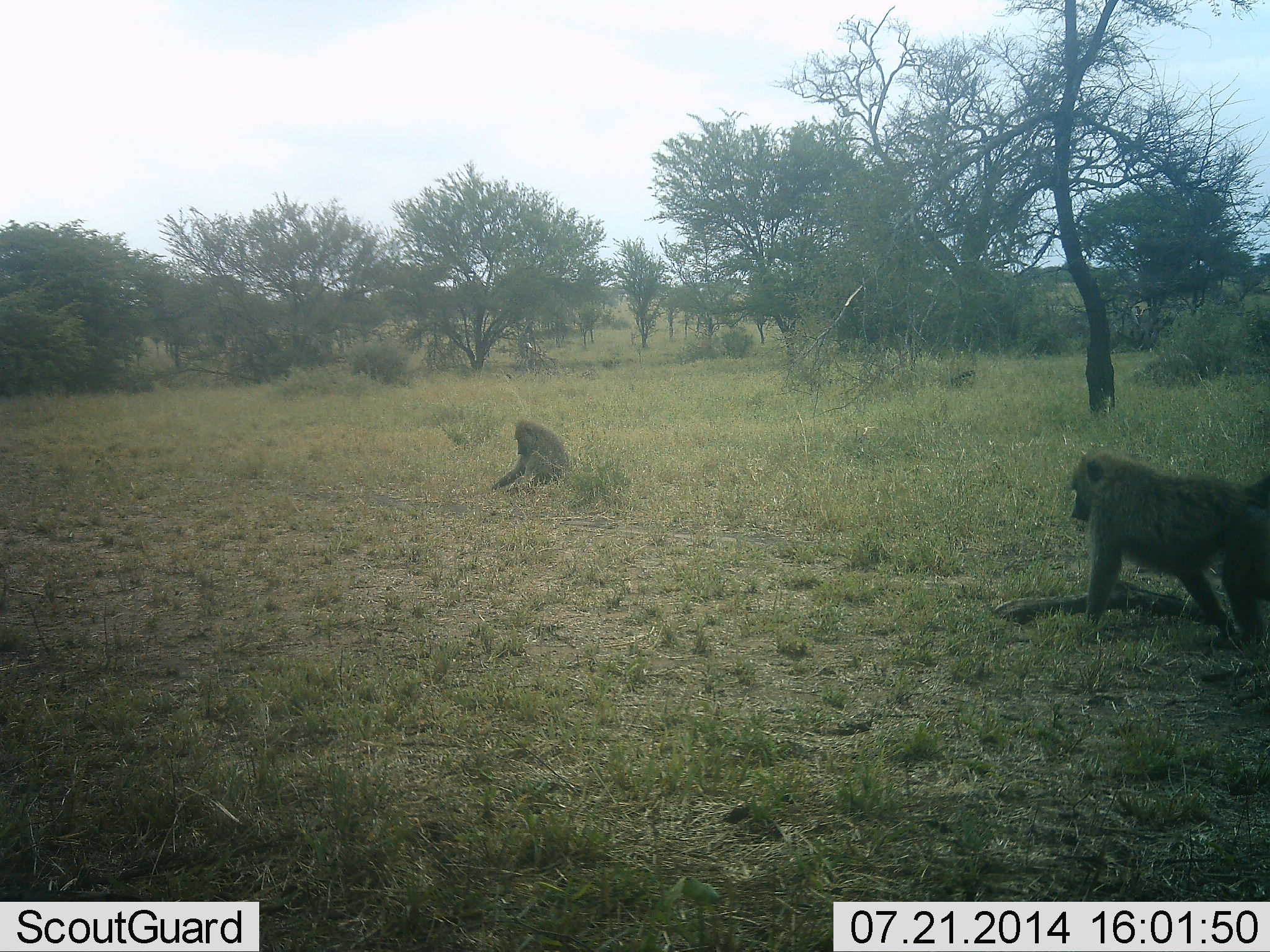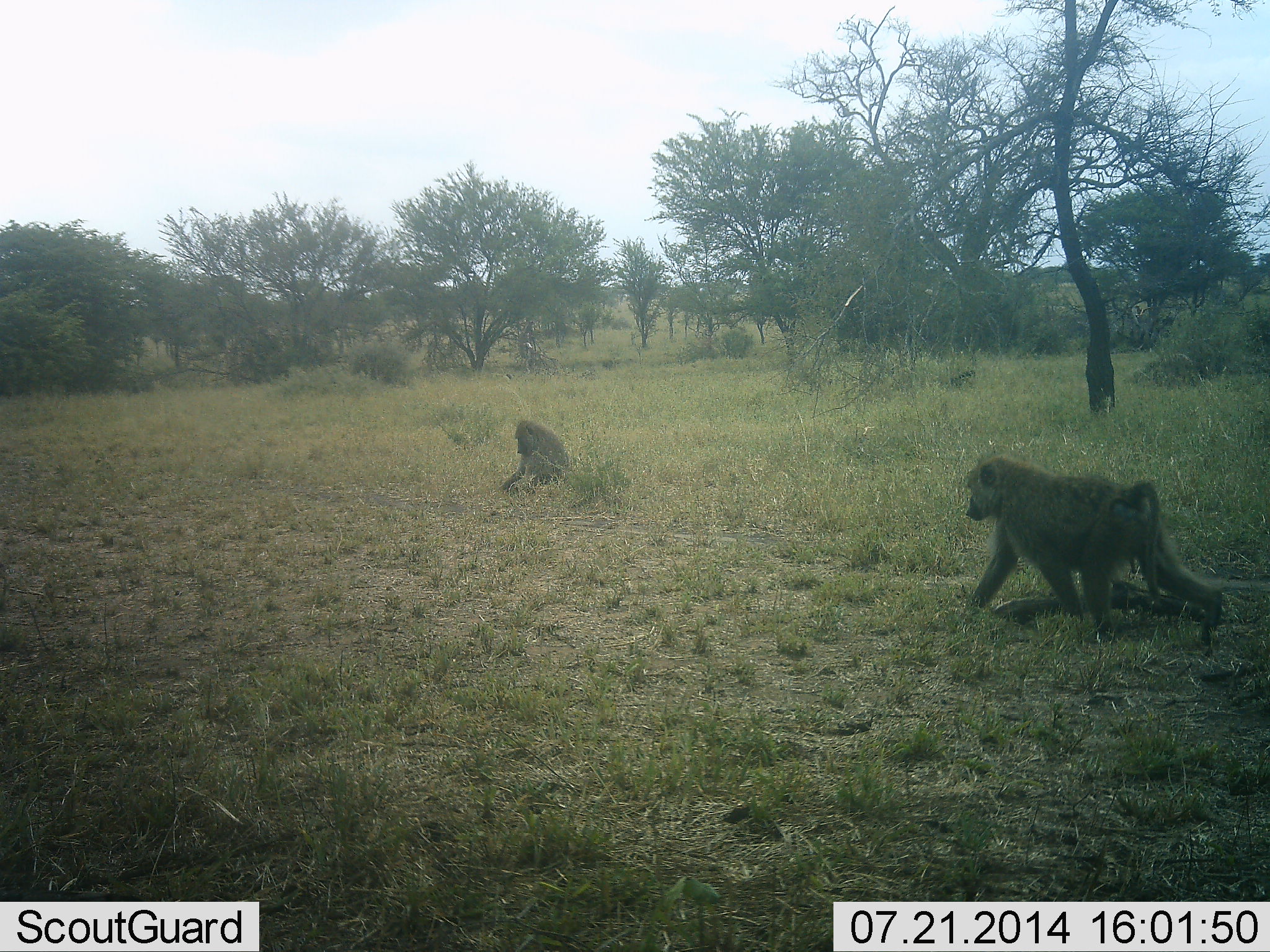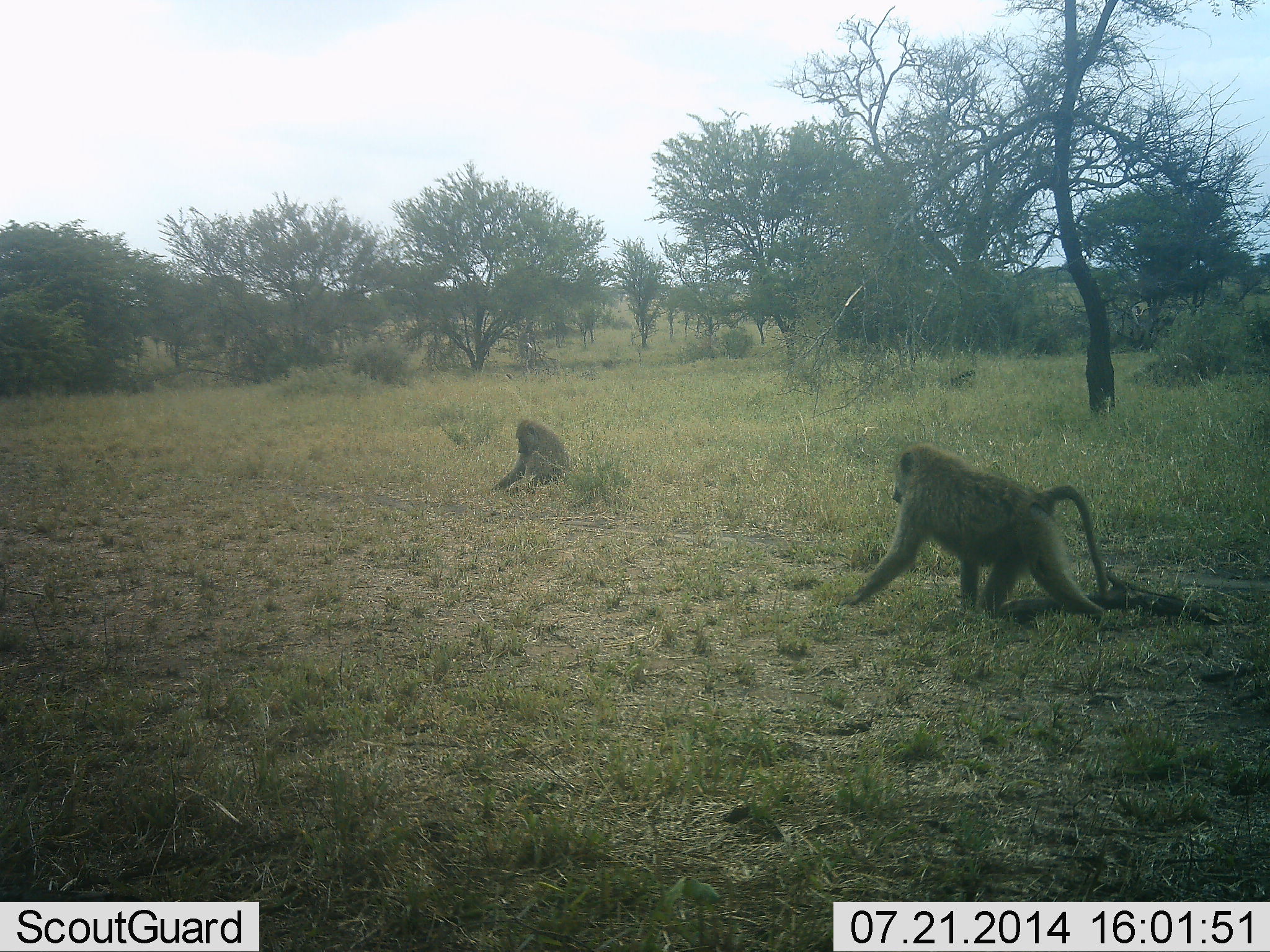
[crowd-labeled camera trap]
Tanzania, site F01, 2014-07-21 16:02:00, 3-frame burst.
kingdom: Animalia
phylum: Chordata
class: Mammalia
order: Primates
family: Cercopithecidae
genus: Papio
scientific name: Papio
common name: baboon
Baboon (Papio), count 2. Behavior (volunteer vote fractions): standing 0%, resting 100%, moving 100%, interacting 0%. Young present (vote fraction): 0%. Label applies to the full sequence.